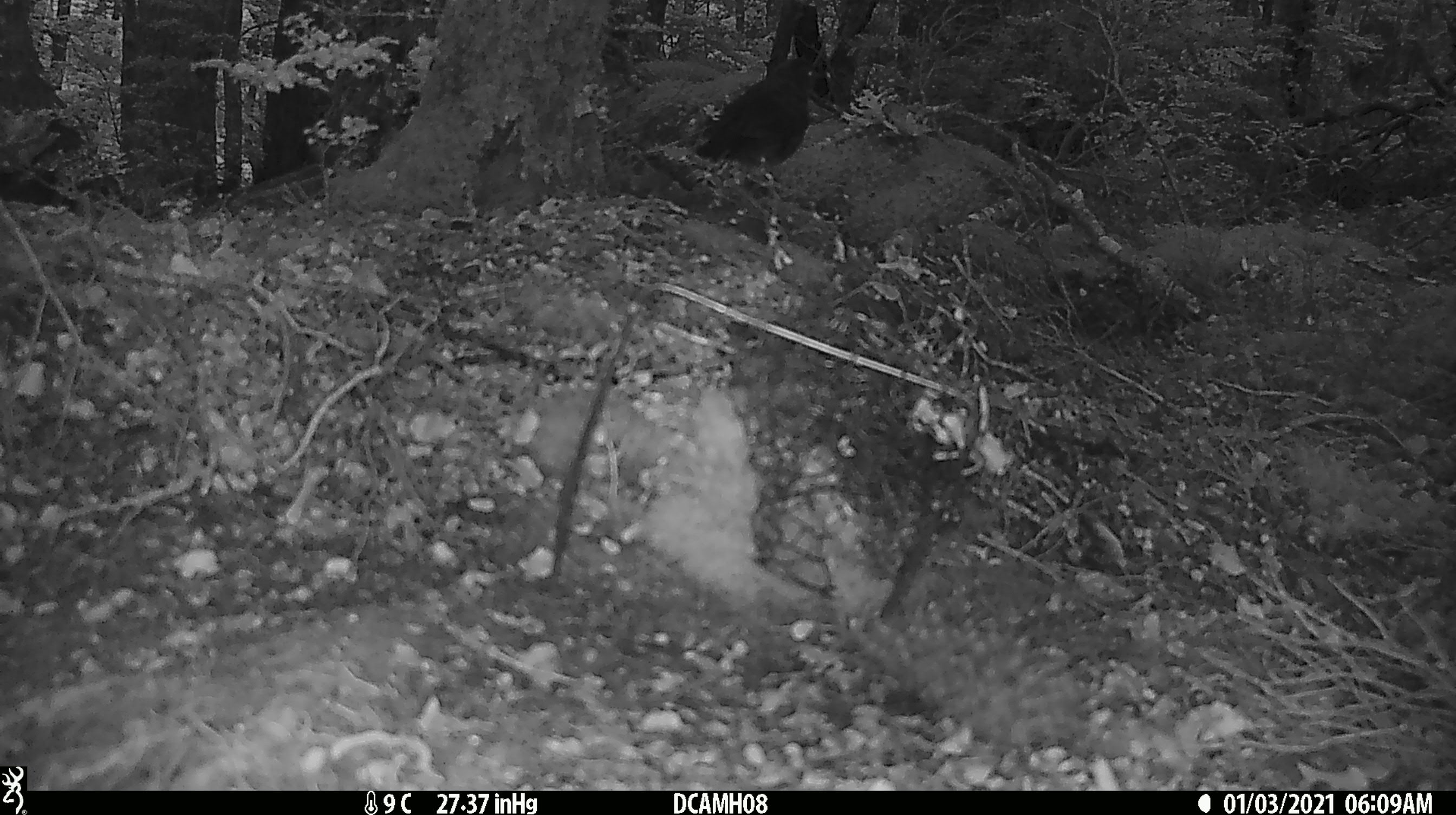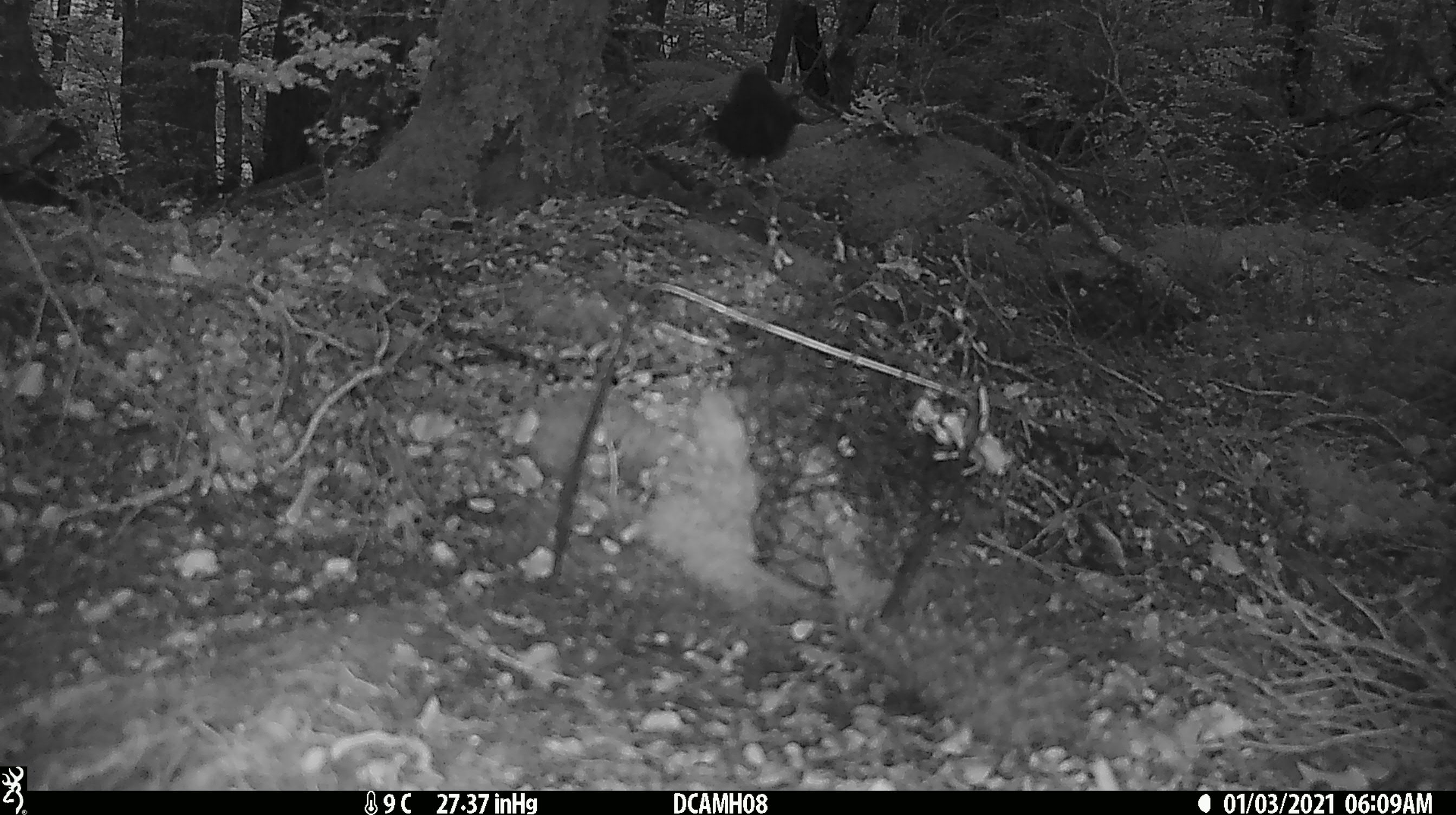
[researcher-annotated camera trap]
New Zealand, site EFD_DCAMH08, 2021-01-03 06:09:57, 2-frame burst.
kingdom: Animalia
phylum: Chordata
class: Aves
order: Passeriformes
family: Turdidae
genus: Turdus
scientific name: Turdus merula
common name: eurasian blackbird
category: blackbird